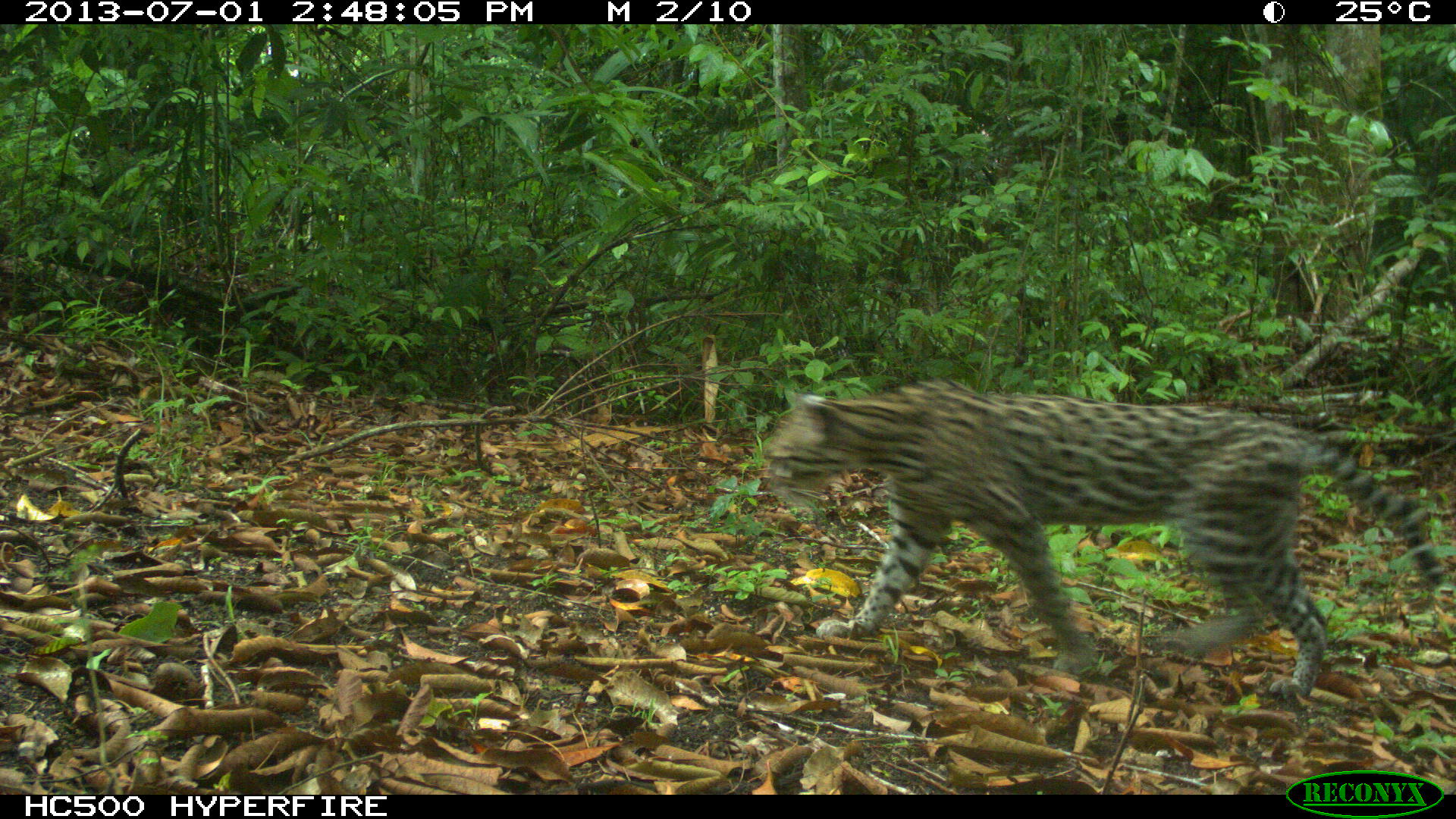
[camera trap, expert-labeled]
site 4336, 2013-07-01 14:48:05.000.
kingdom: Animalia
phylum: Chordata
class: Mammalia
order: Carnivora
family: Felidae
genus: Leopardus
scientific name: Leopardus pardalis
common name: ocelot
Leopardus pardalis (ocelot), count 1, sex female.